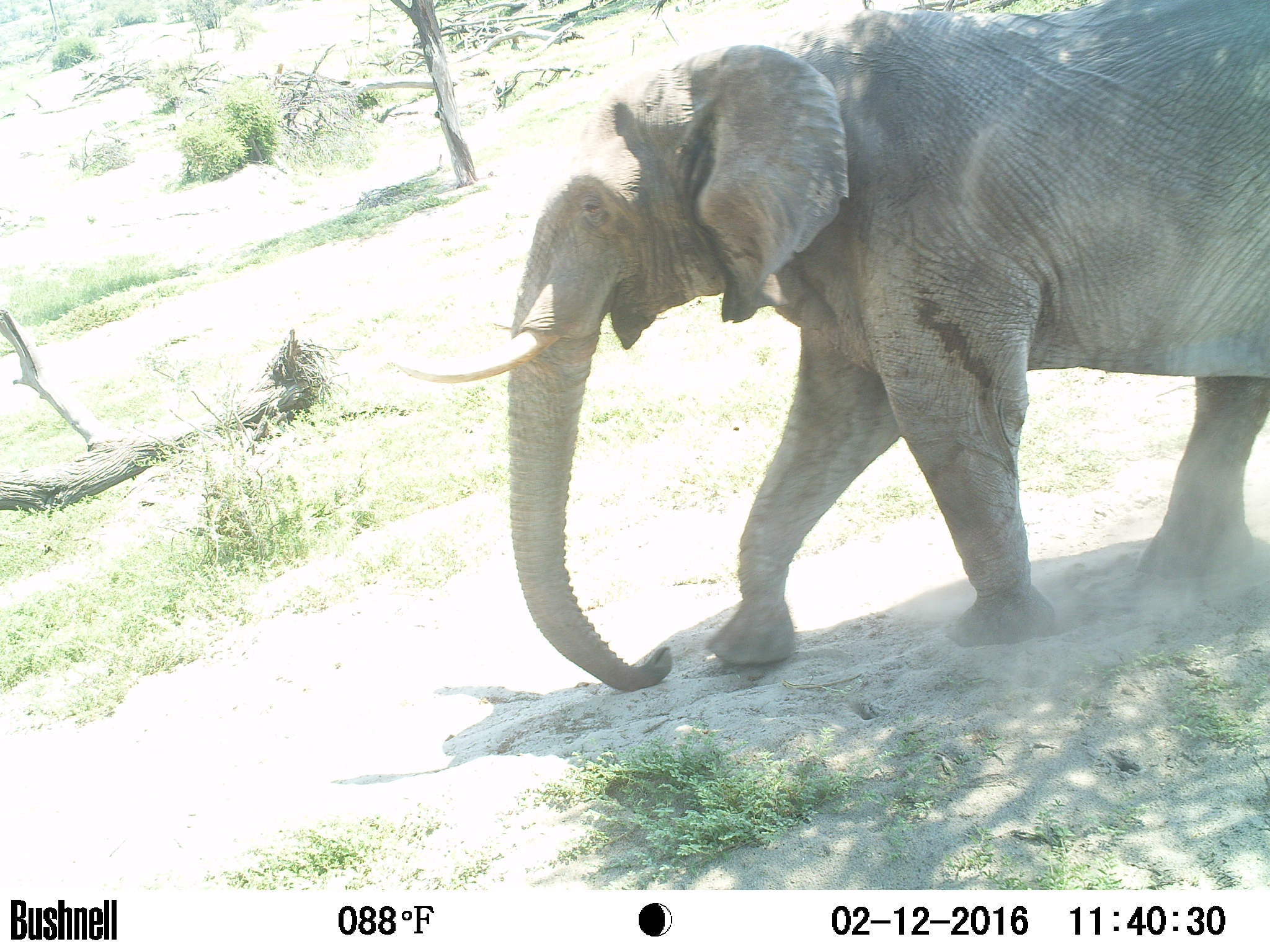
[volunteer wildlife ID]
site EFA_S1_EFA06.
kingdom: Animalia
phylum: Chordata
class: Mammalia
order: Proboscidea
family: Elephantidae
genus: Loxodonta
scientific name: Loxodonta africana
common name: african bush elephant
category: elephant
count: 1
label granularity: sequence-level